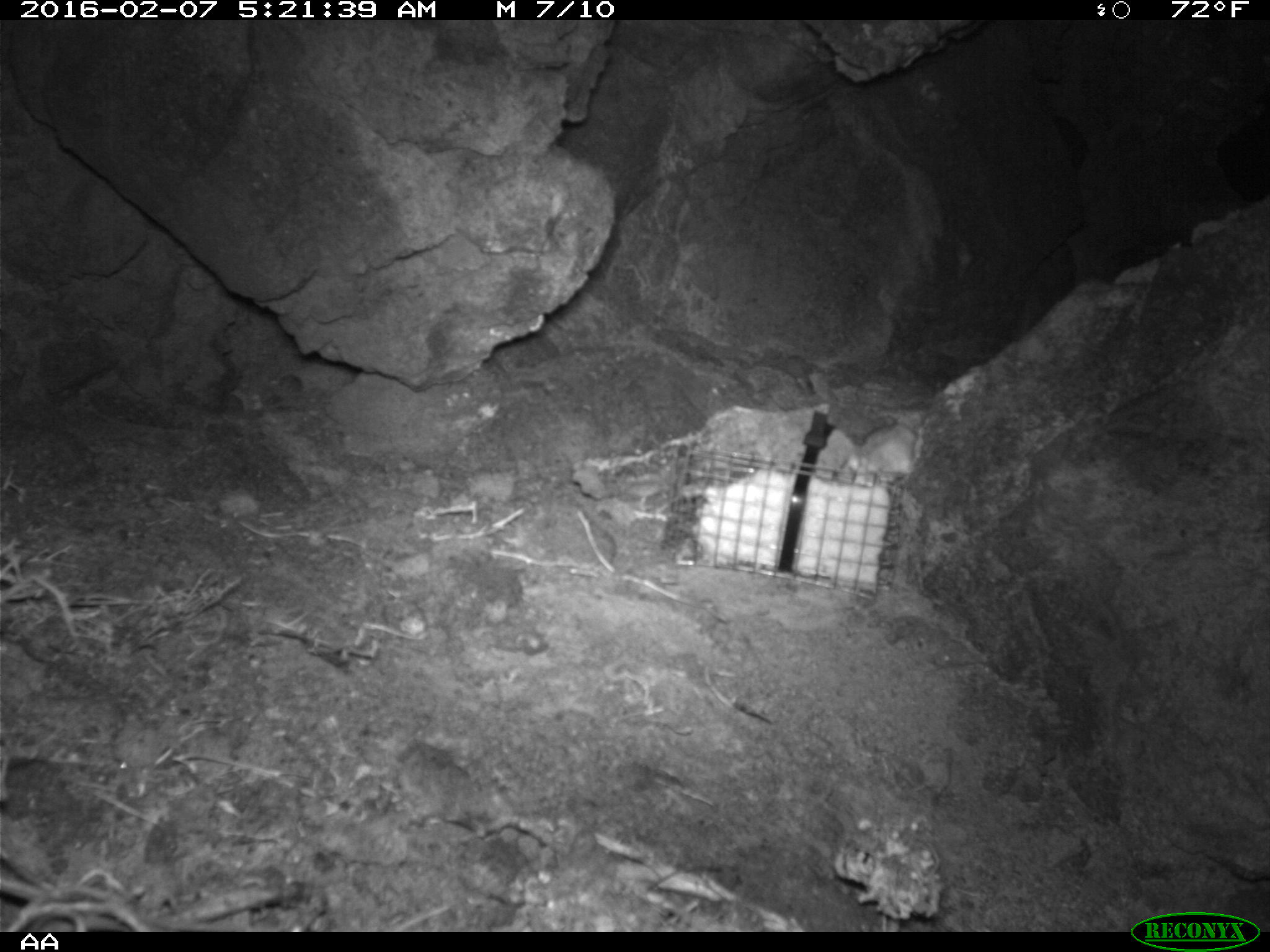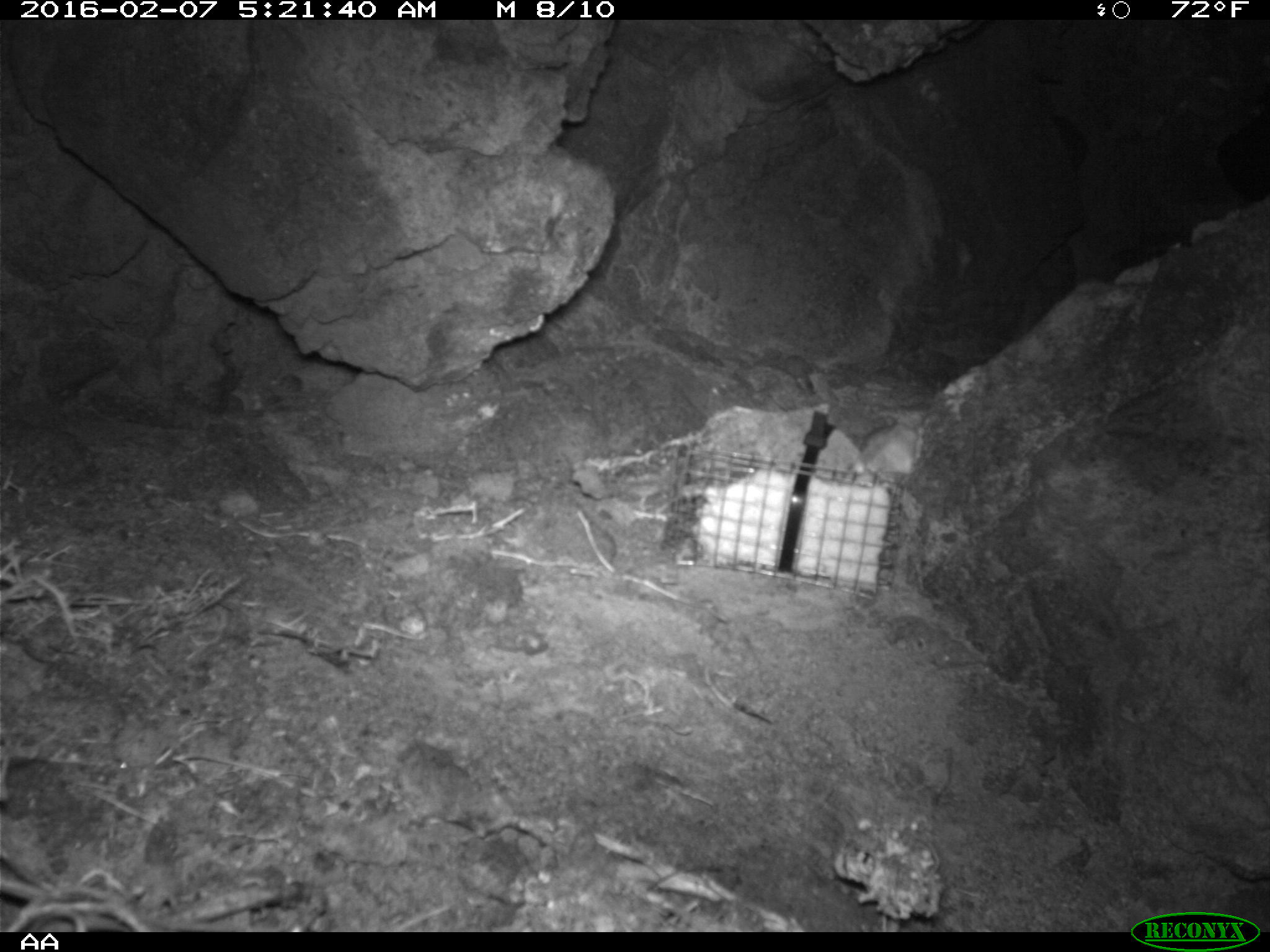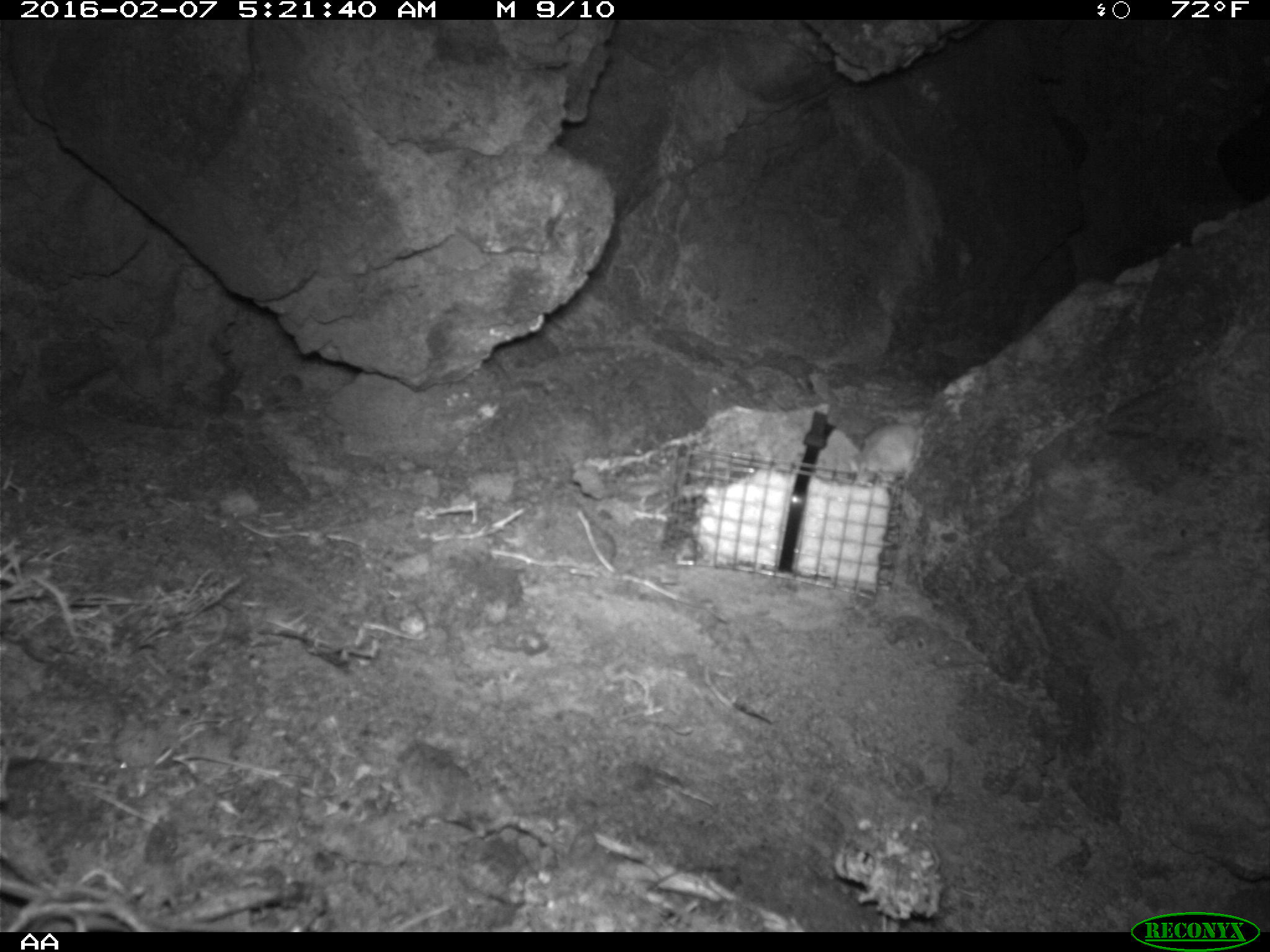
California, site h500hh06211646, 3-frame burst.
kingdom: Animalia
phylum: Chordata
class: Mammalia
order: Rodentia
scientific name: Rodentia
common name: rodent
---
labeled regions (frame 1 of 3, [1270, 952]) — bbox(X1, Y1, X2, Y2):
rodent: bbox(841, 422, 915, 483)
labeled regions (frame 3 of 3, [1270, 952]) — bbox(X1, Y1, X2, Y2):
rodent: bbox(837, 401, 918, 481)